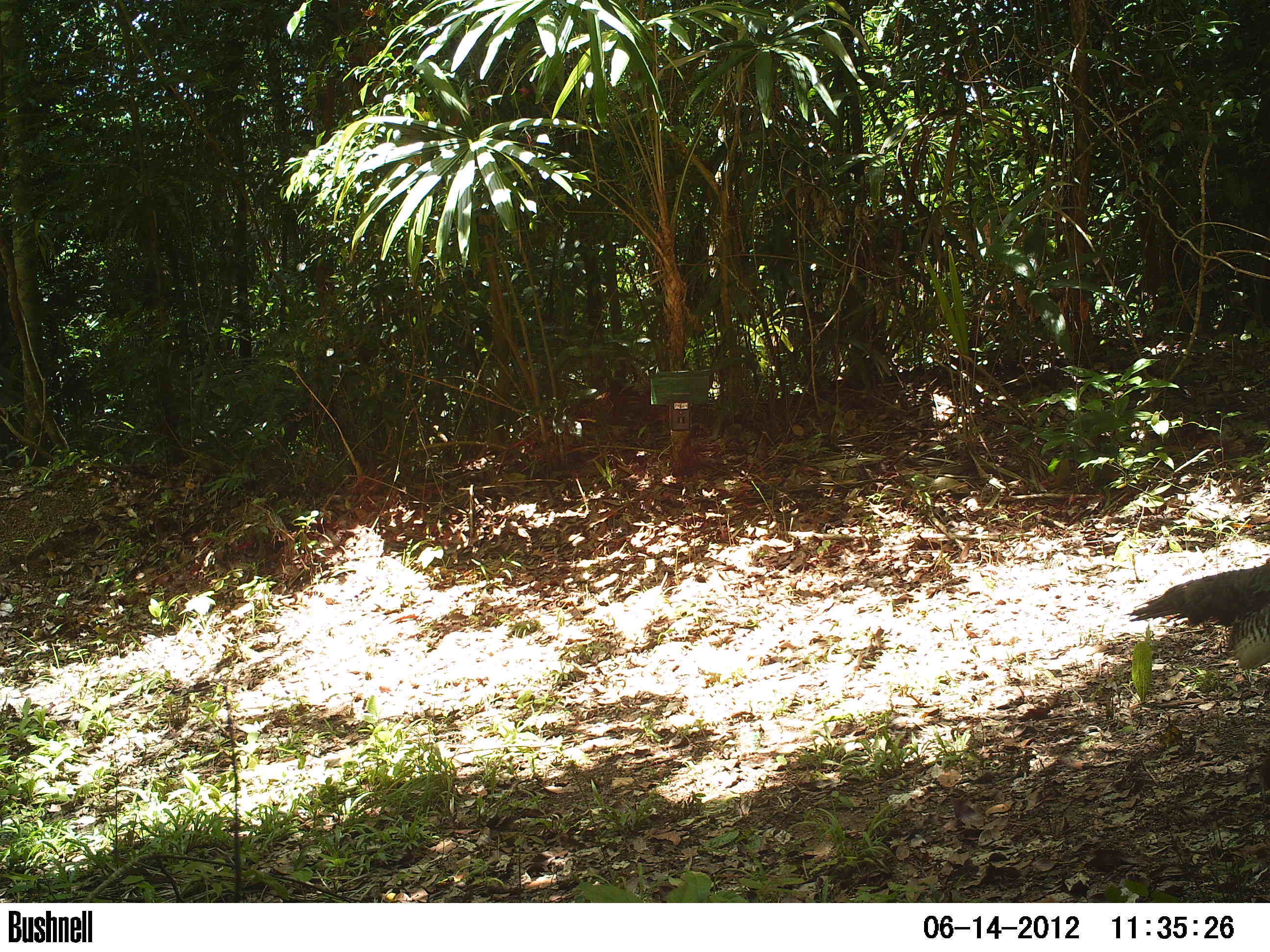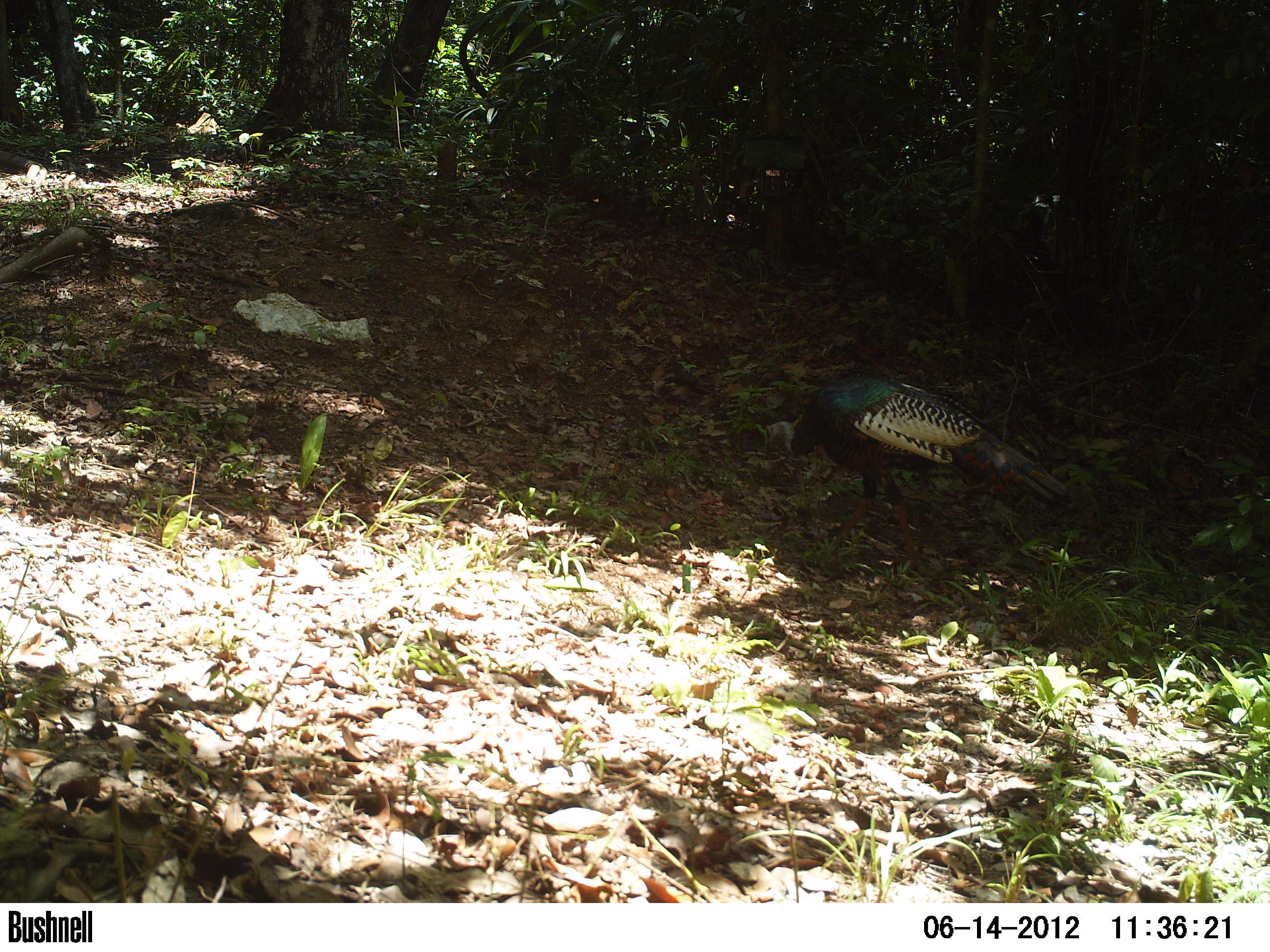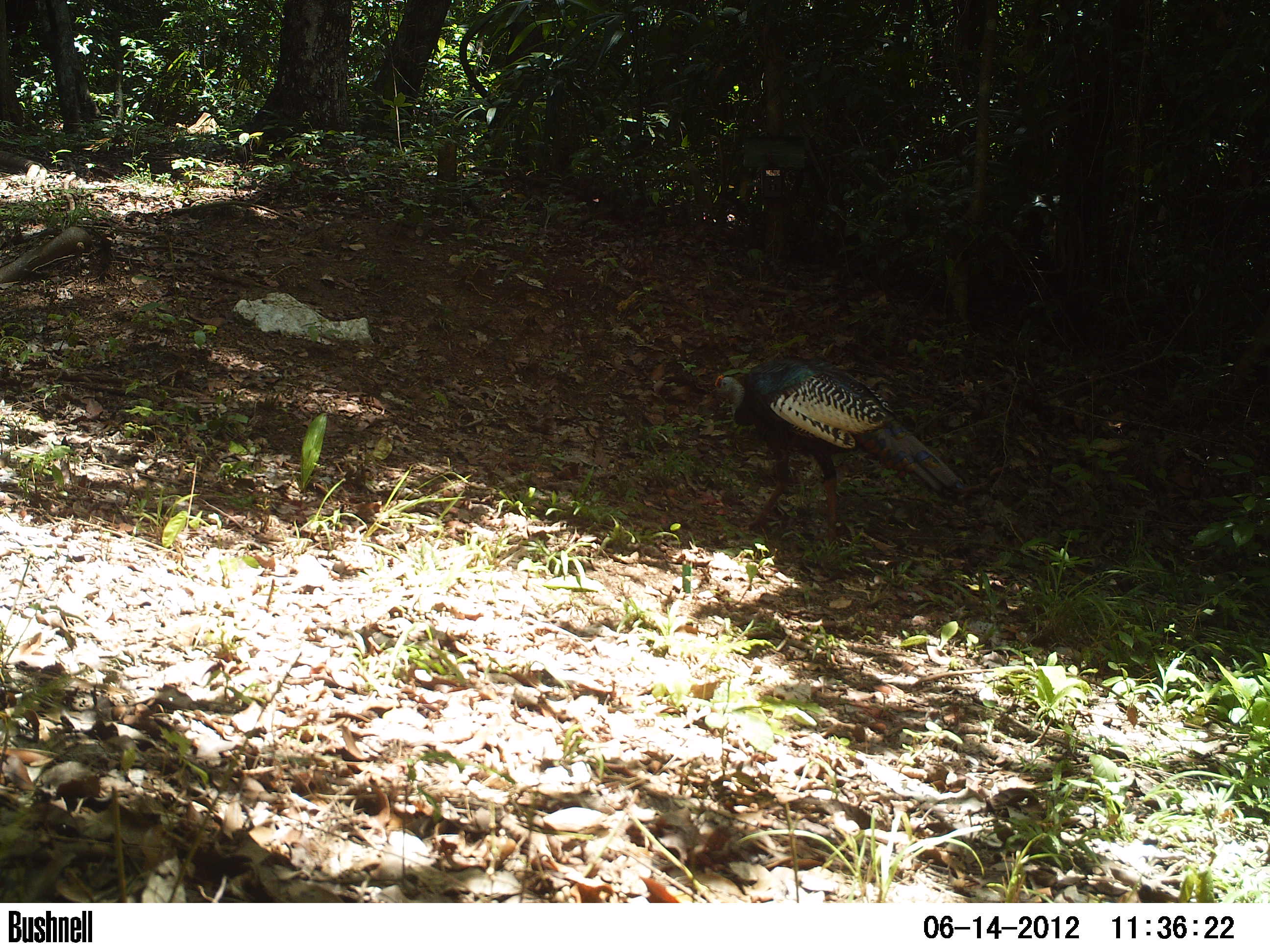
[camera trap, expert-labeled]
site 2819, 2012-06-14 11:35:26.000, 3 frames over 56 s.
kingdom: Animalia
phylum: Chordata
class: Aves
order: Galliformes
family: Phasianidae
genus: Meleagris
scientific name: Meleagris ocellata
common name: ocellated turkey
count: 2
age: adult